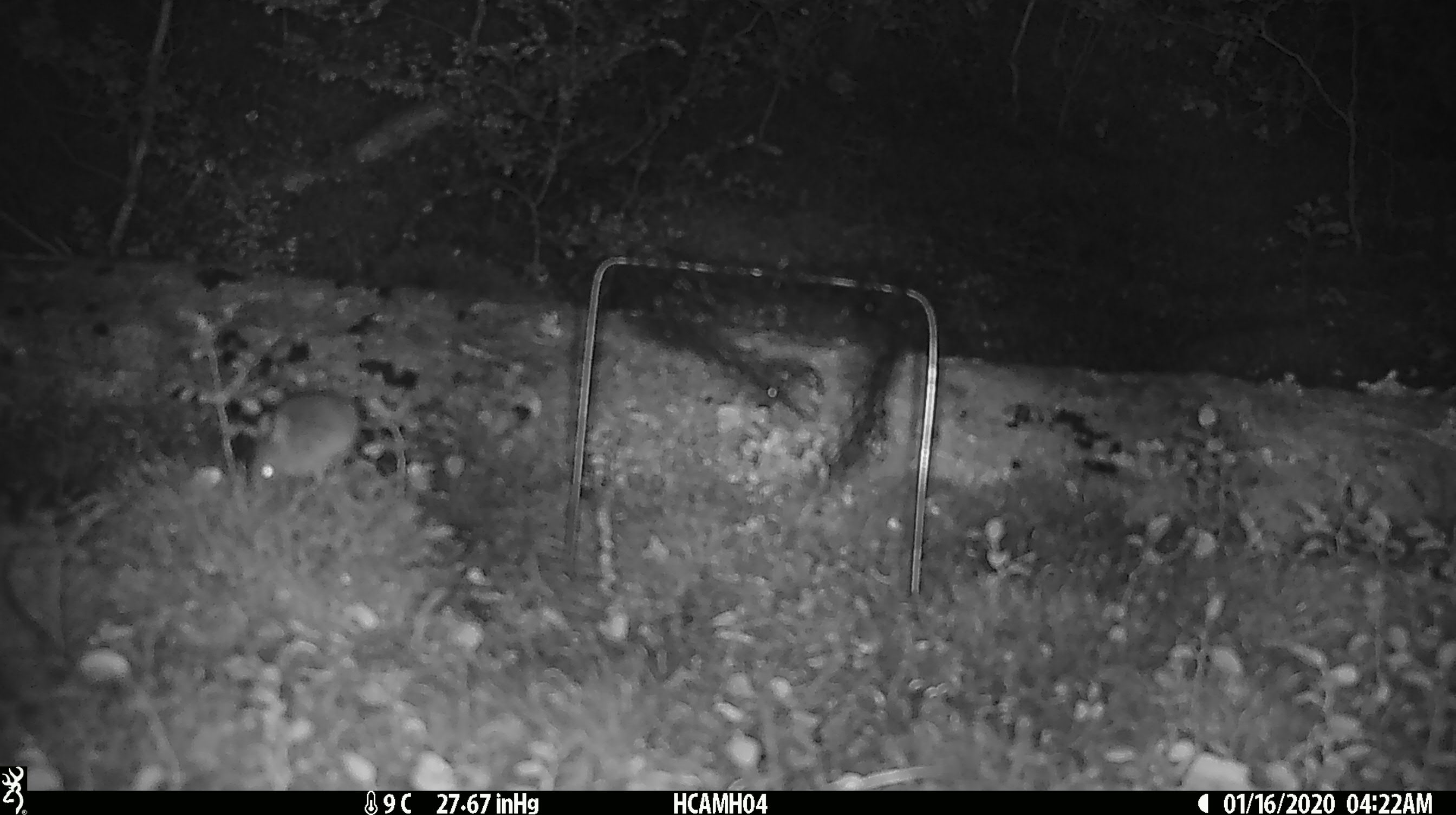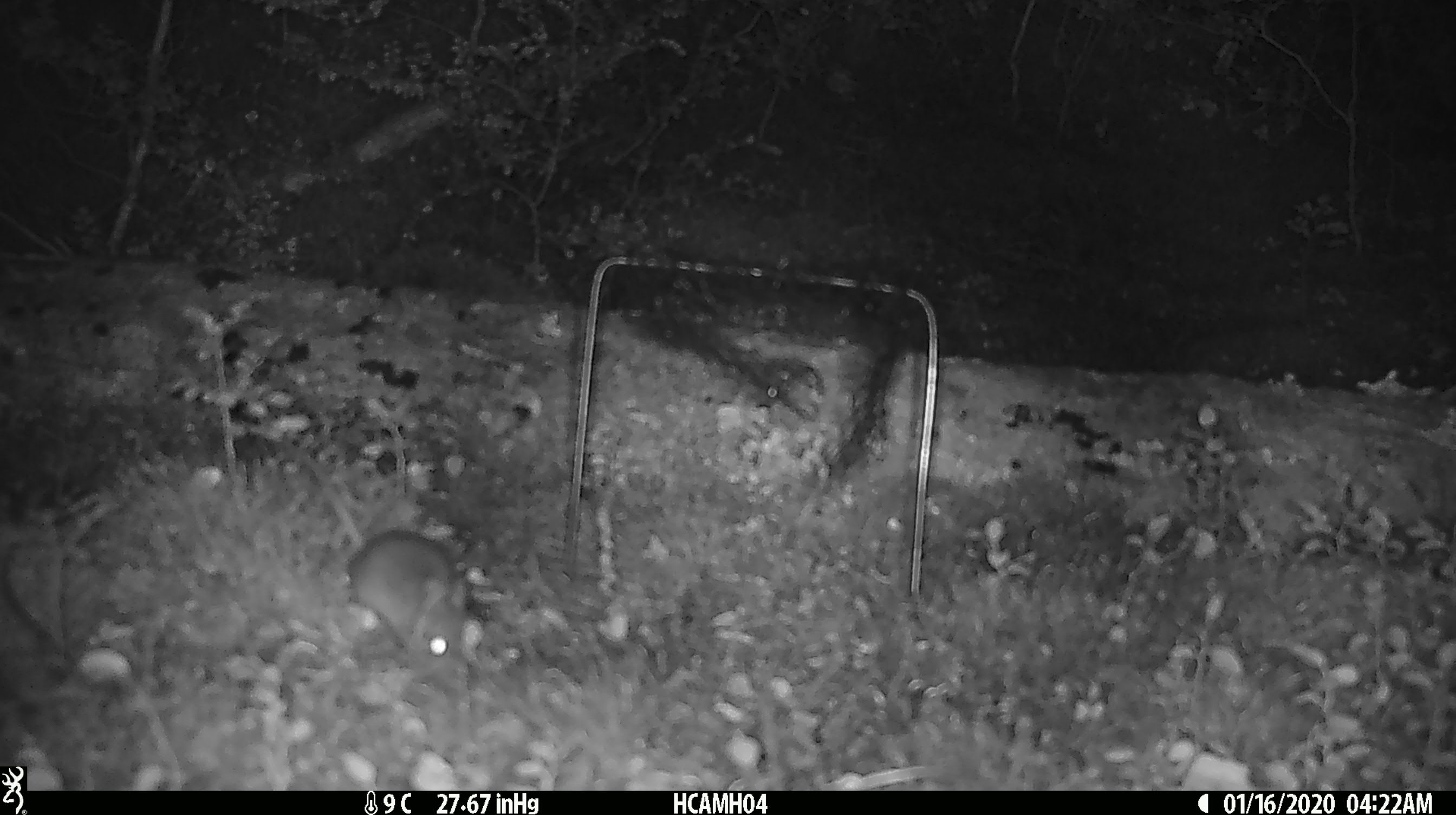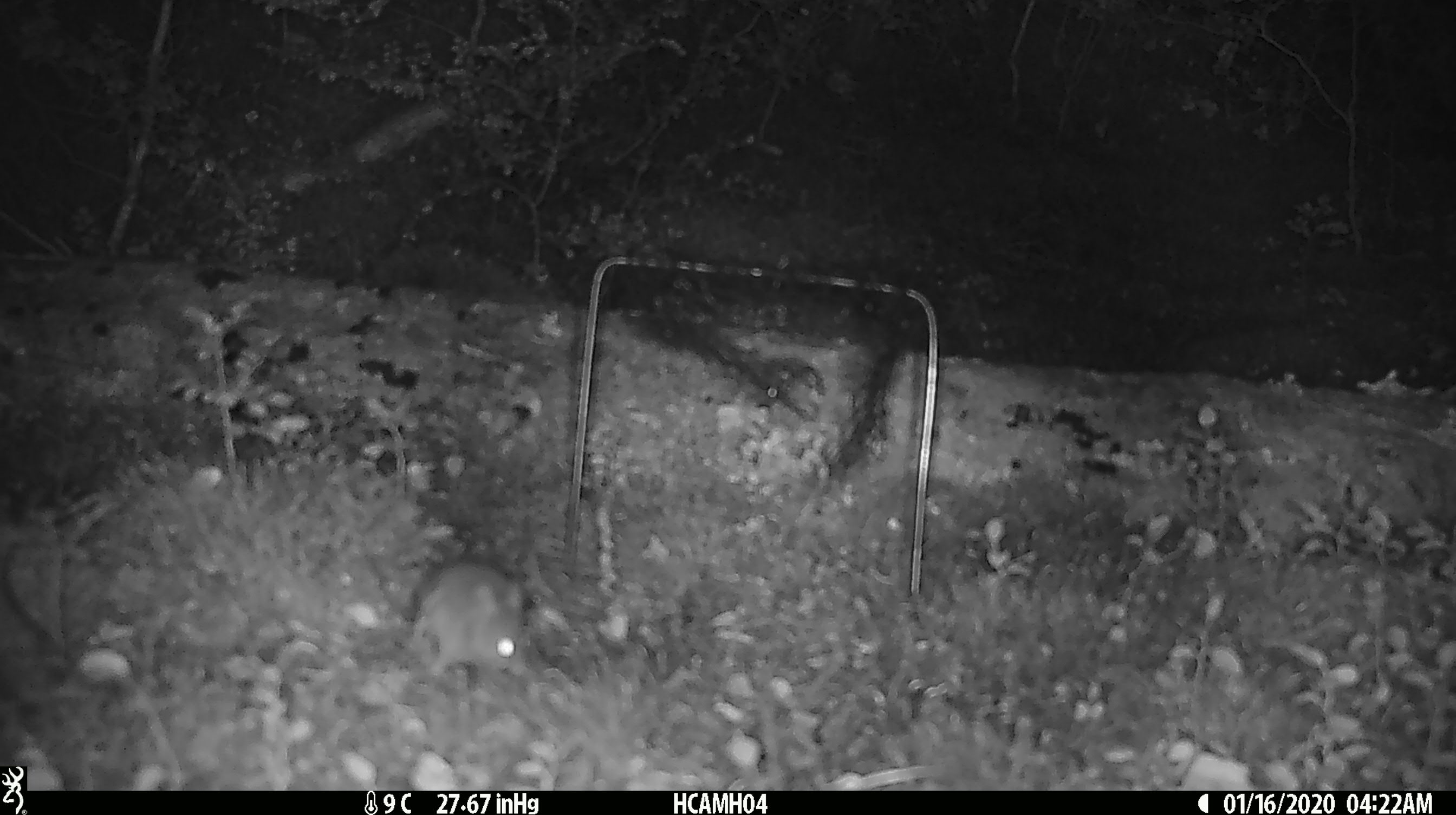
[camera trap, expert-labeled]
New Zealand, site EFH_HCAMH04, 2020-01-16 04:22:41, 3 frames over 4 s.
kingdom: Animalia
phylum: Chordata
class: Mammalia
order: Rodentia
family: Muridae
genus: Mus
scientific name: Mus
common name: mouse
Mouse (Mus).